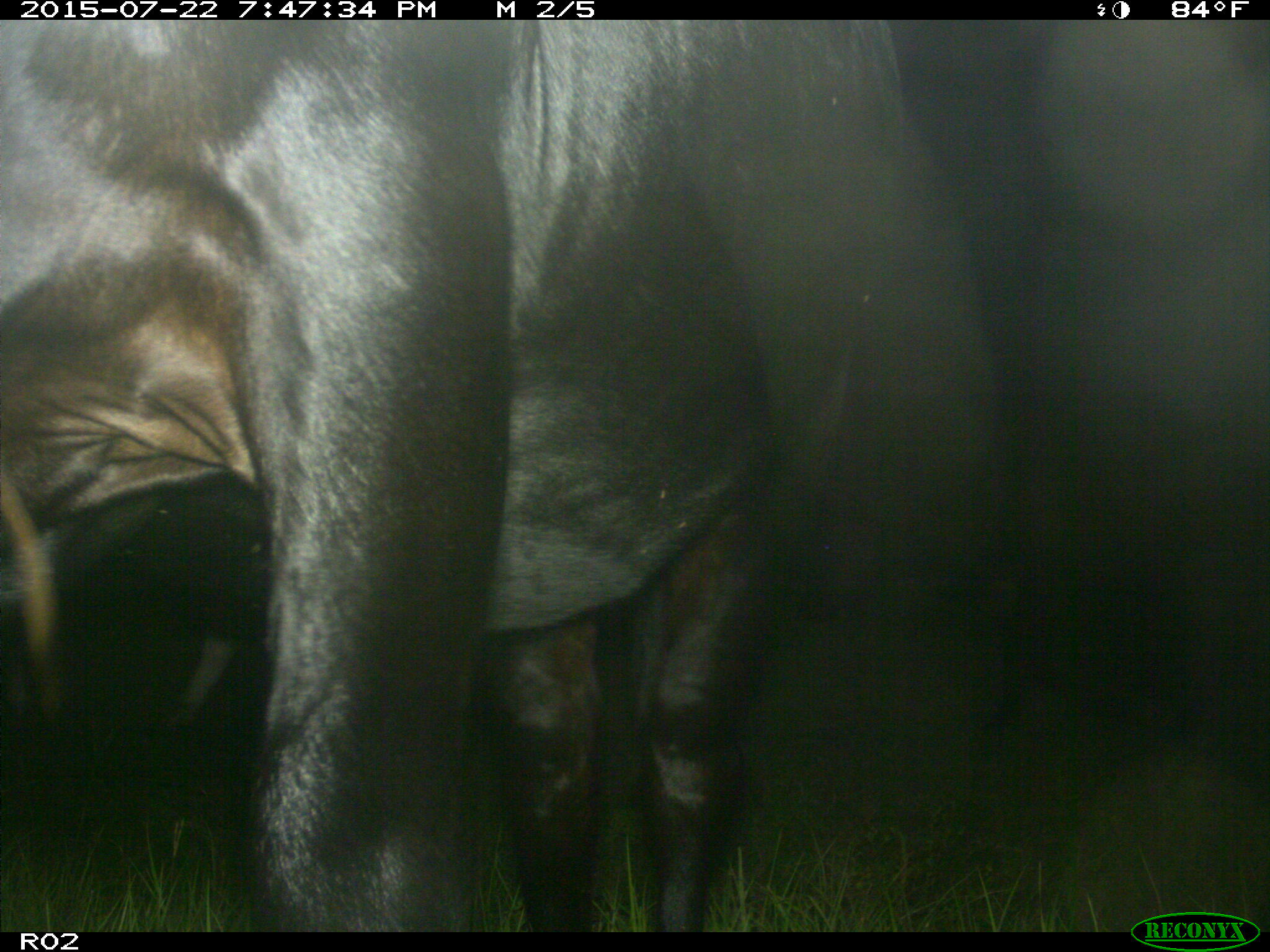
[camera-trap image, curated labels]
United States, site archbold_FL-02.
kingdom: Animalia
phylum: Chordata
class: Mammalia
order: Artiodactyla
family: Bovidae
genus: Bos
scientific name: Bos taurus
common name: domestic cow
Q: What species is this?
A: Bos taurus (domestic cow).